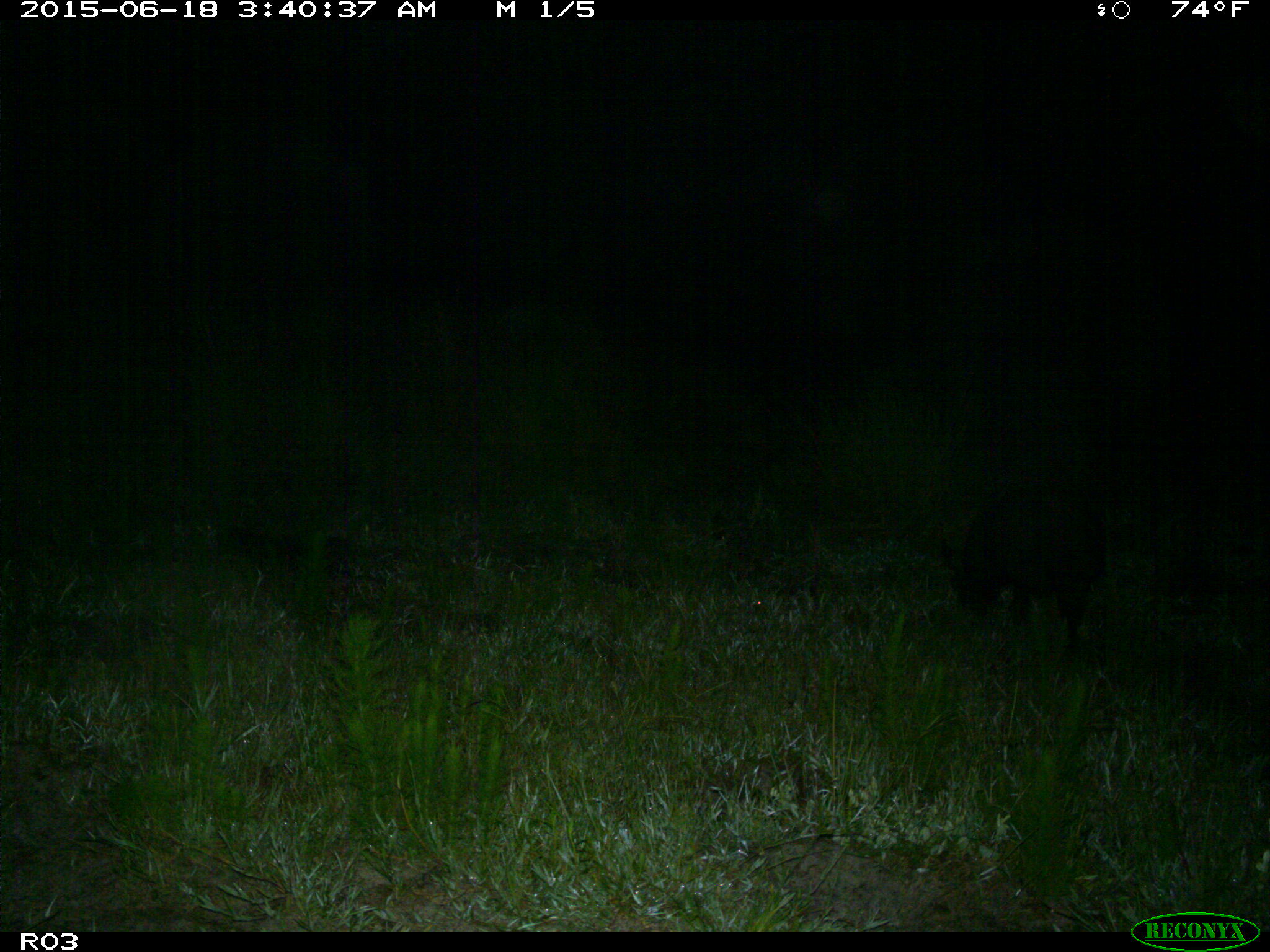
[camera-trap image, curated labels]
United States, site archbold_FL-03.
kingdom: Animalia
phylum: Chordata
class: Mammalia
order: Artiodactyla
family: Suidae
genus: Sus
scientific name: Sus scrofa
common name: wild boar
Sus scrofa (wild boar).